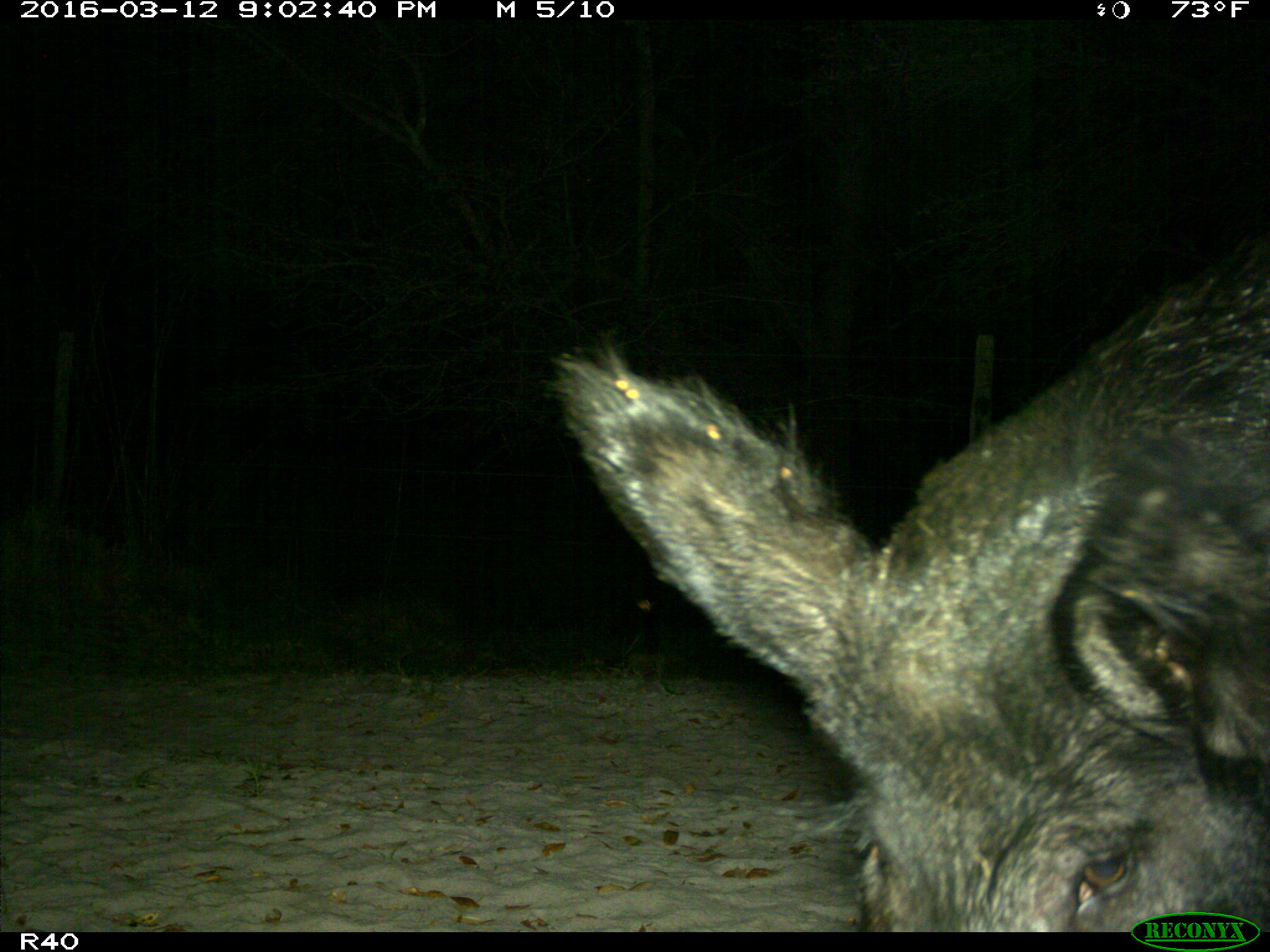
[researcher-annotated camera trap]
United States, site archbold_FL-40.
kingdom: Animalia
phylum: Chordata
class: Mammalia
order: Artiodactyla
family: Suidae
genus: Sus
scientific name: Sus scrofa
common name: wild boar